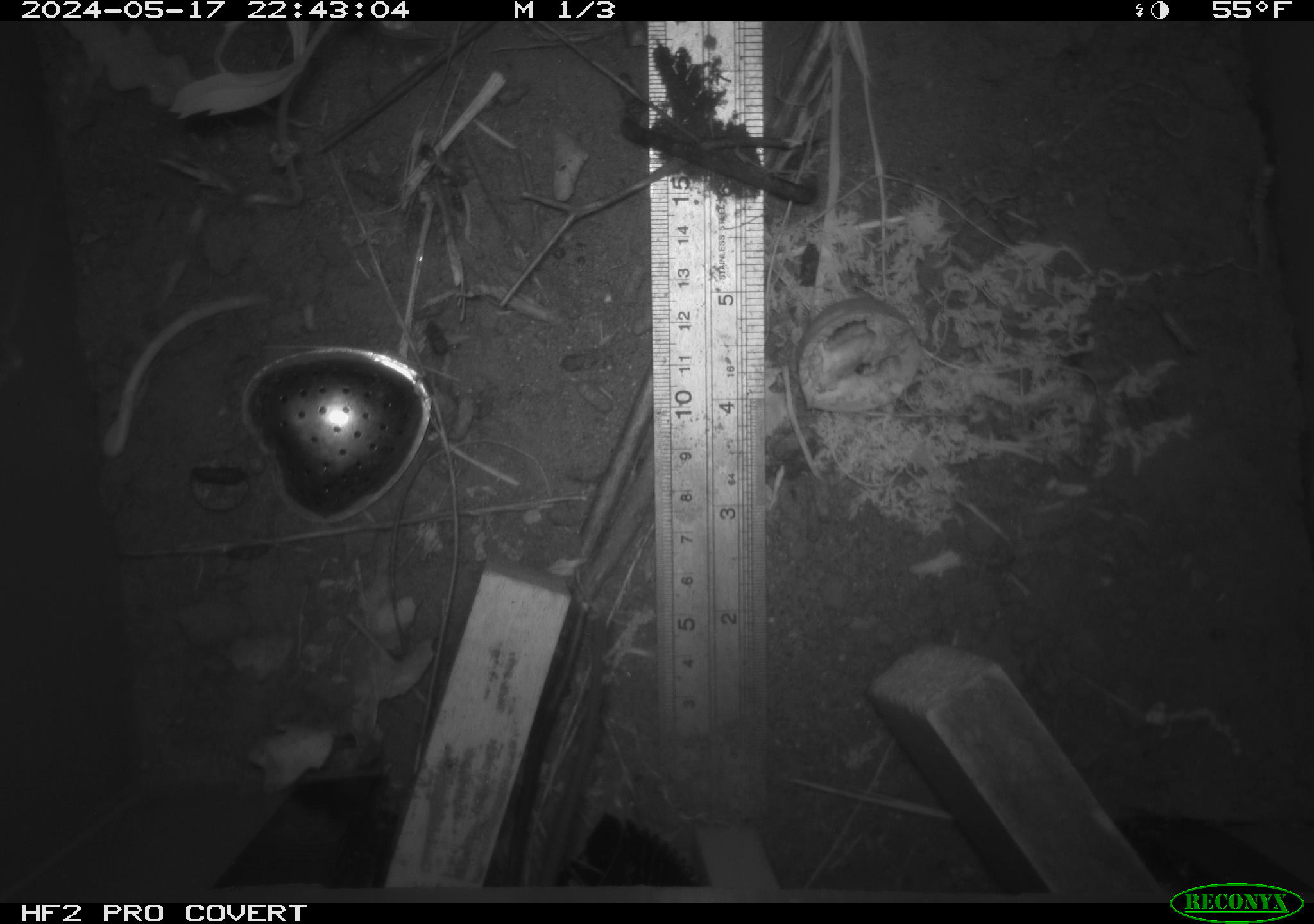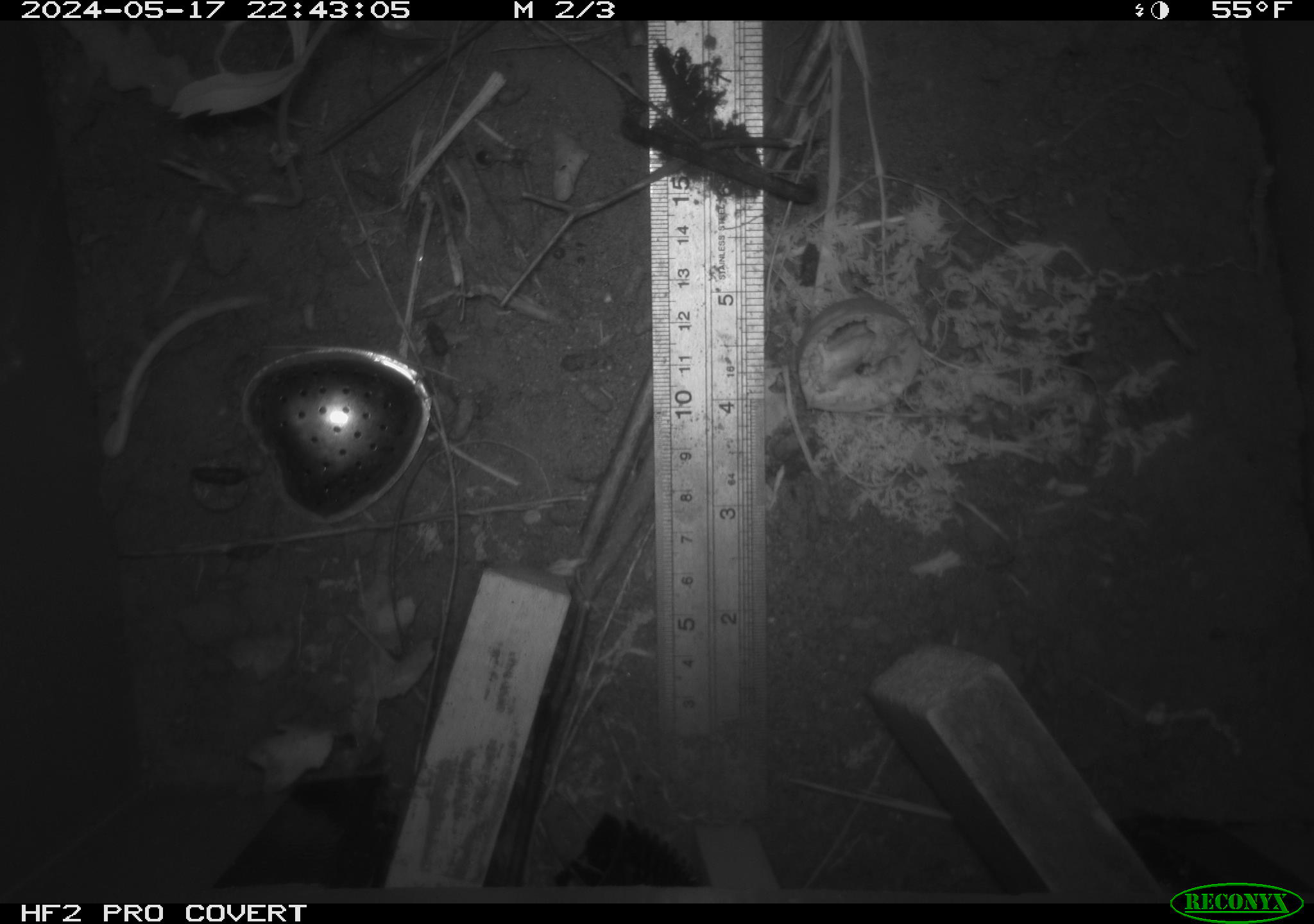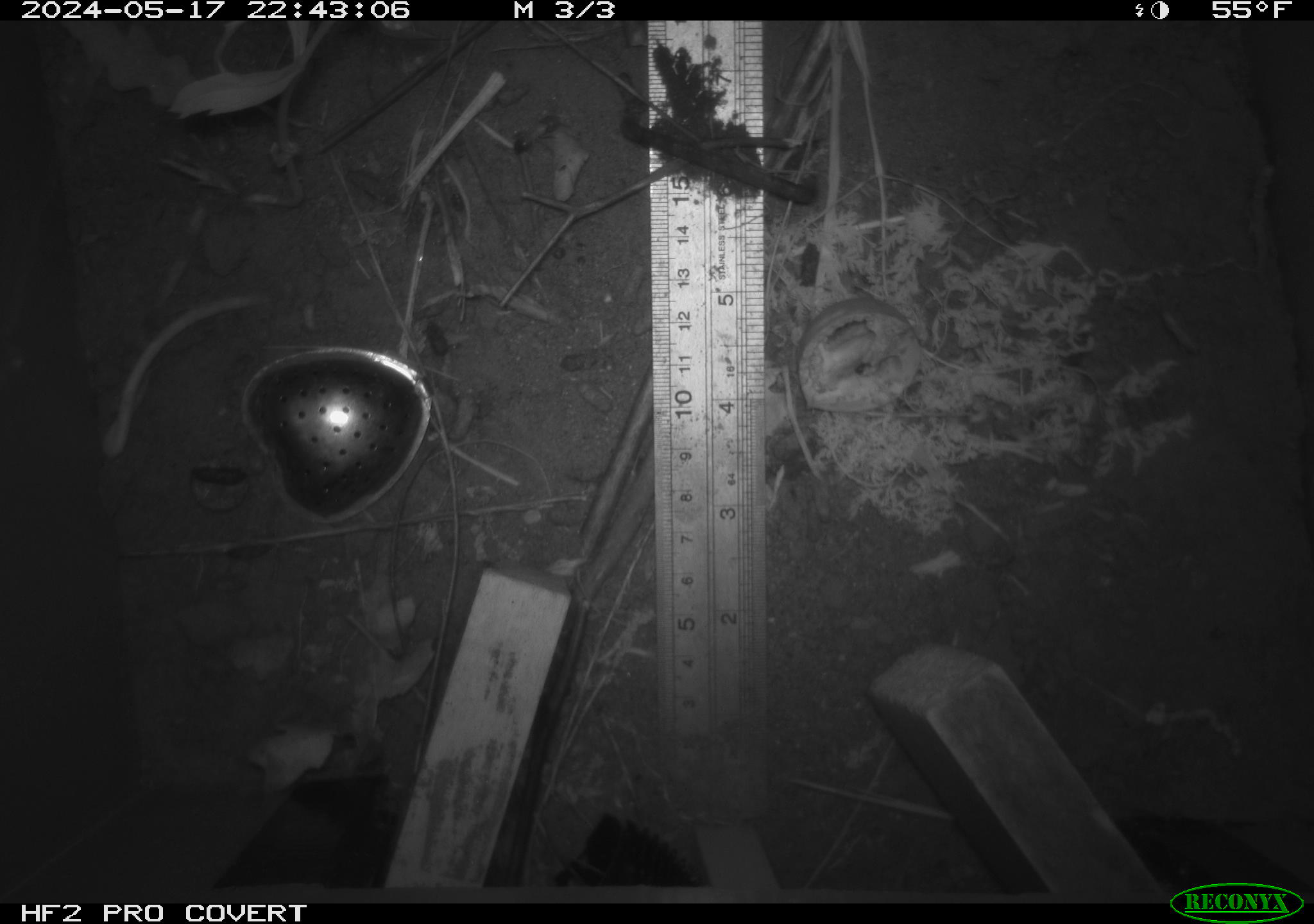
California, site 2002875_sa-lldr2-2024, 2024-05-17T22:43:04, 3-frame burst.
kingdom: Animalia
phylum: Chordata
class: Mammalia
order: Rodentia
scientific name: Rodentia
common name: rodent